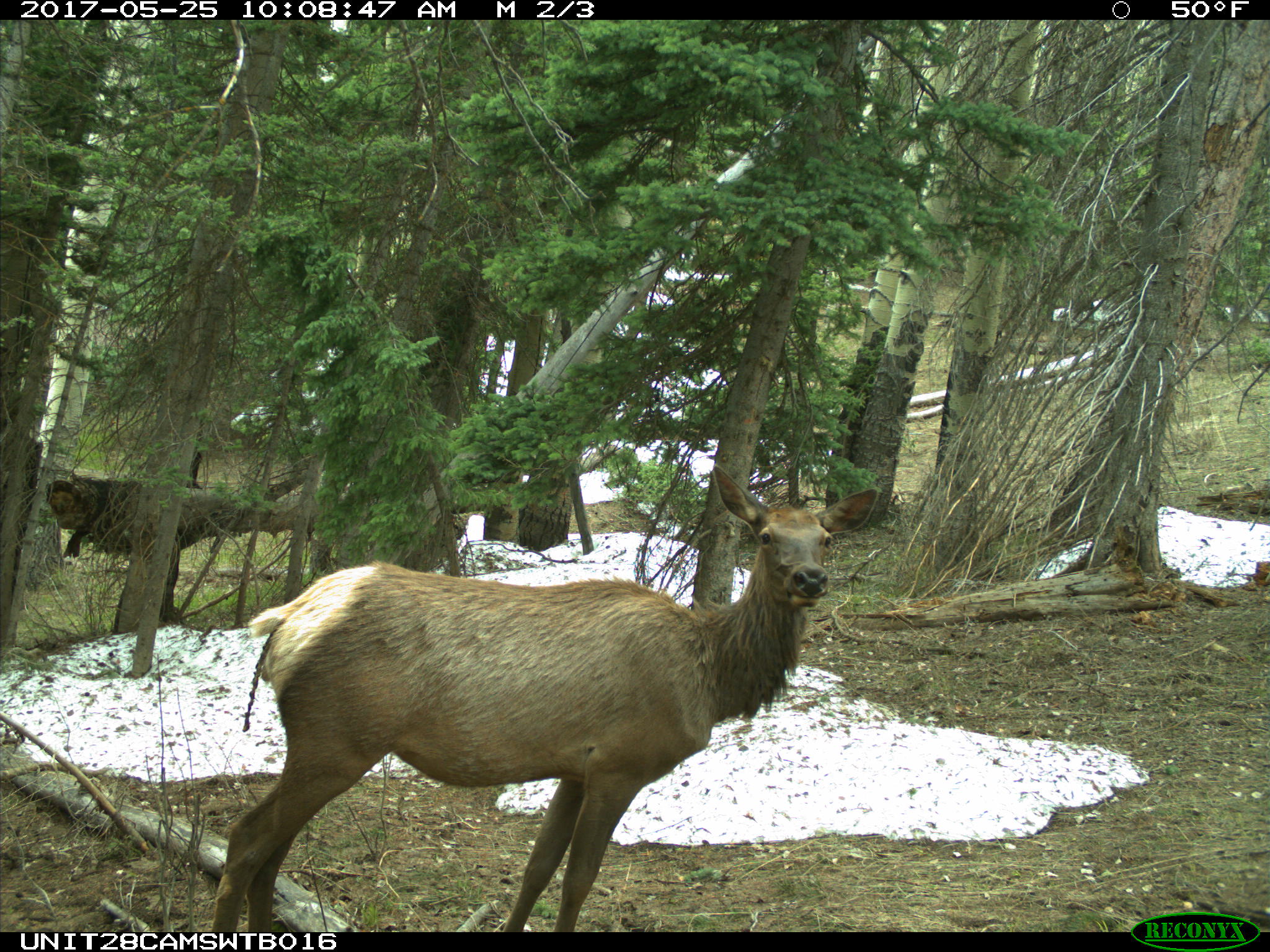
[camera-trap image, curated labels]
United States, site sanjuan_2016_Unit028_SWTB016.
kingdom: Animalia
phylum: Chordata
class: Mammalia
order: Artiodactyla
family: Cervidae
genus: Cervus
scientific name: Cervus elaphus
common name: red deer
Cervus elaphus (red deer).